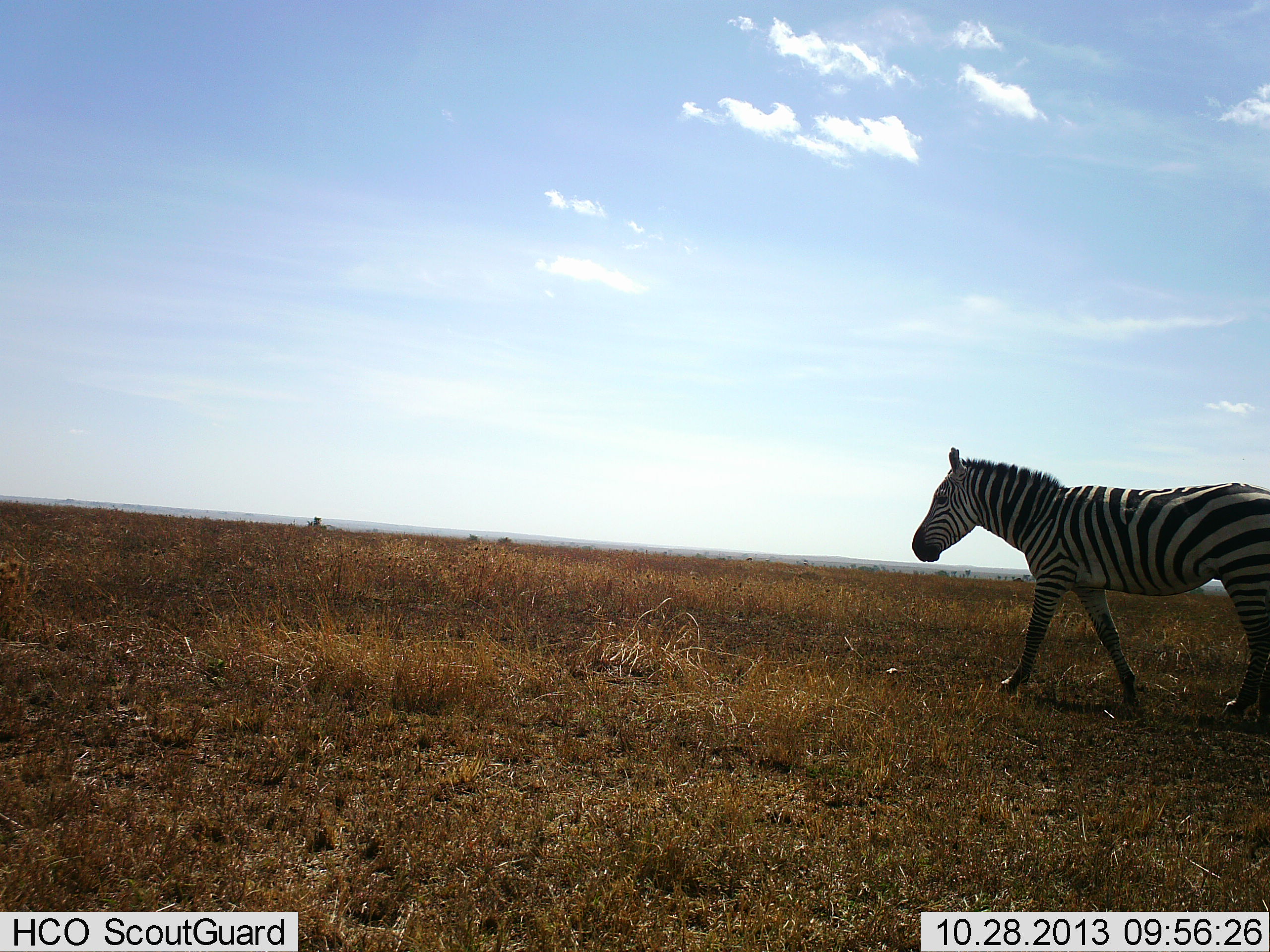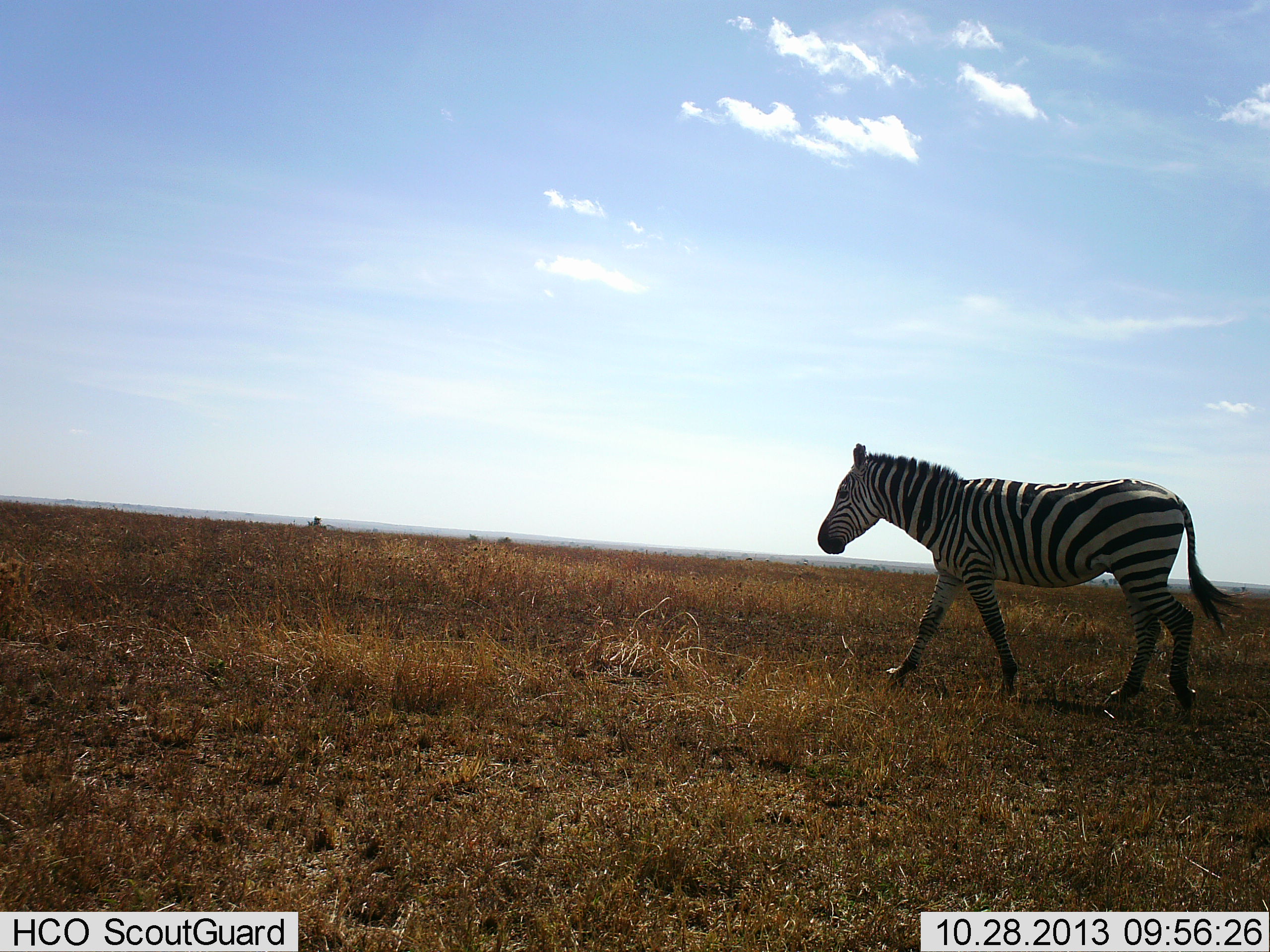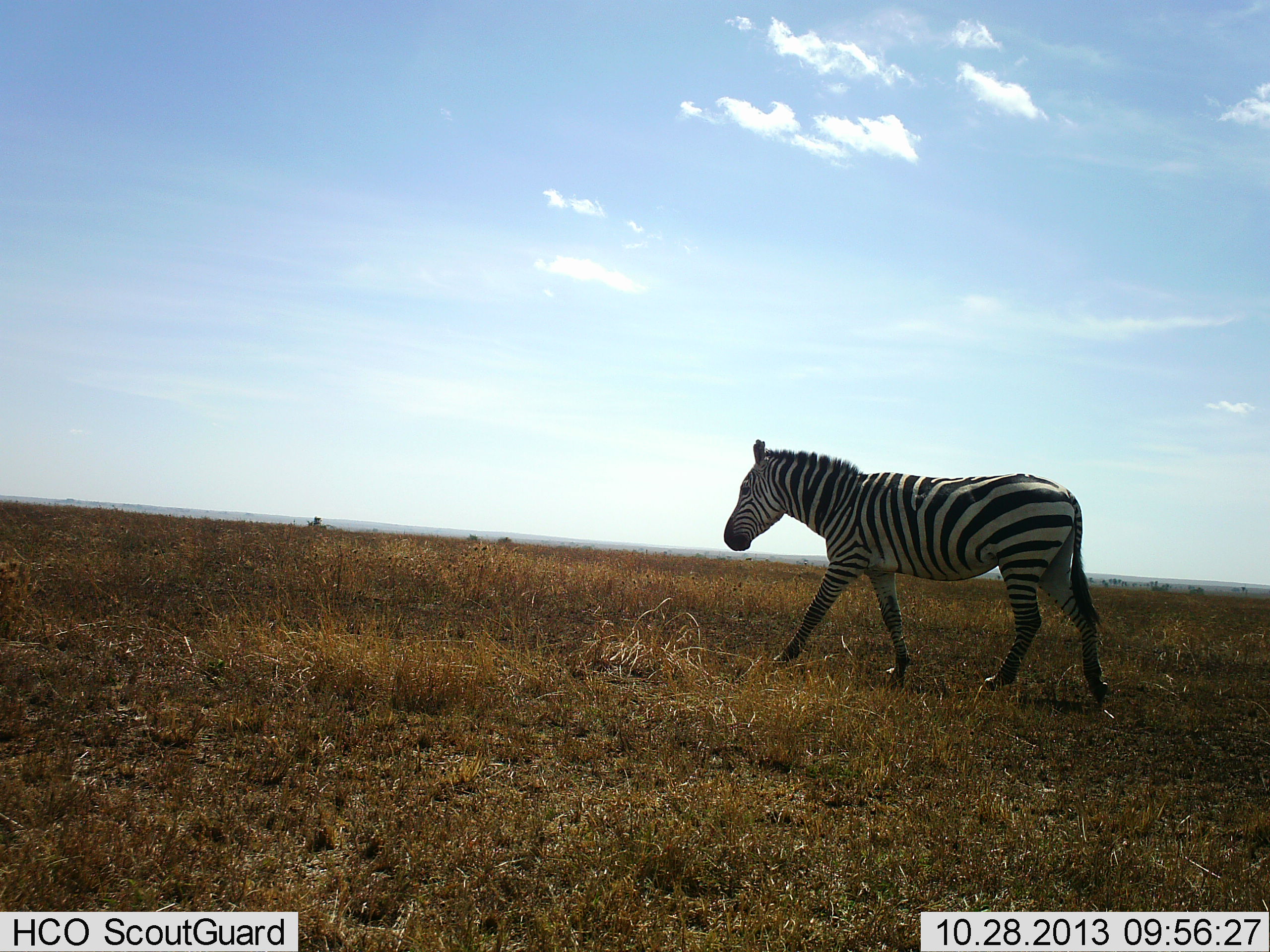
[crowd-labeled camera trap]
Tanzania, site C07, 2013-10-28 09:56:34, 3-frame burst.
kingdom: Animalia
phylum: Chordata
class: Mammalia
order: Perissodactyla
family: Equidae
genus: Equus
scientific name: Equus quagga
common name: plains zebra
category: zebra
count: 1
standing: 0%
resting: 0%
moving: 100%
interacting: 0%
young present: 0%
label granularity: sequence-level